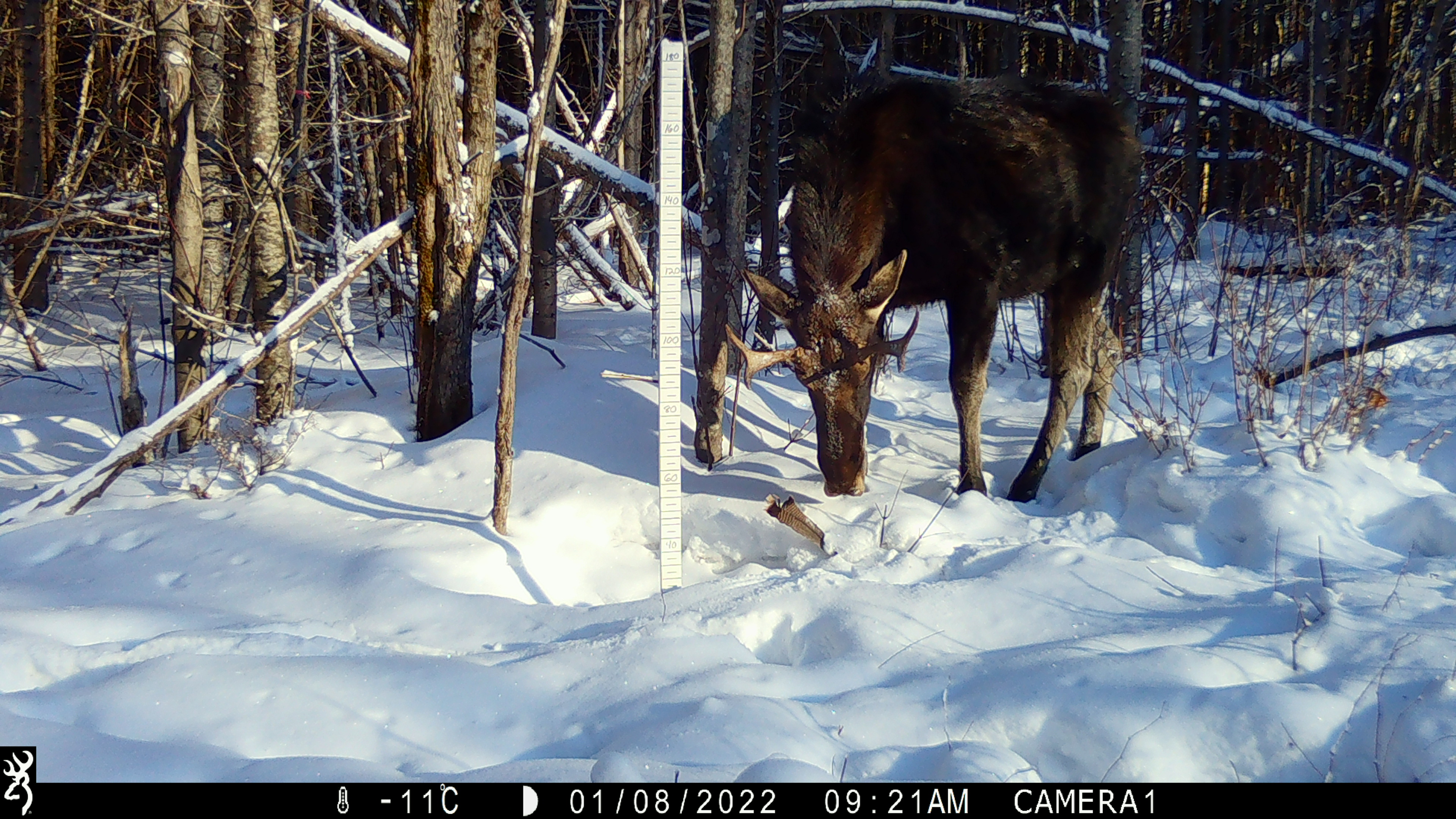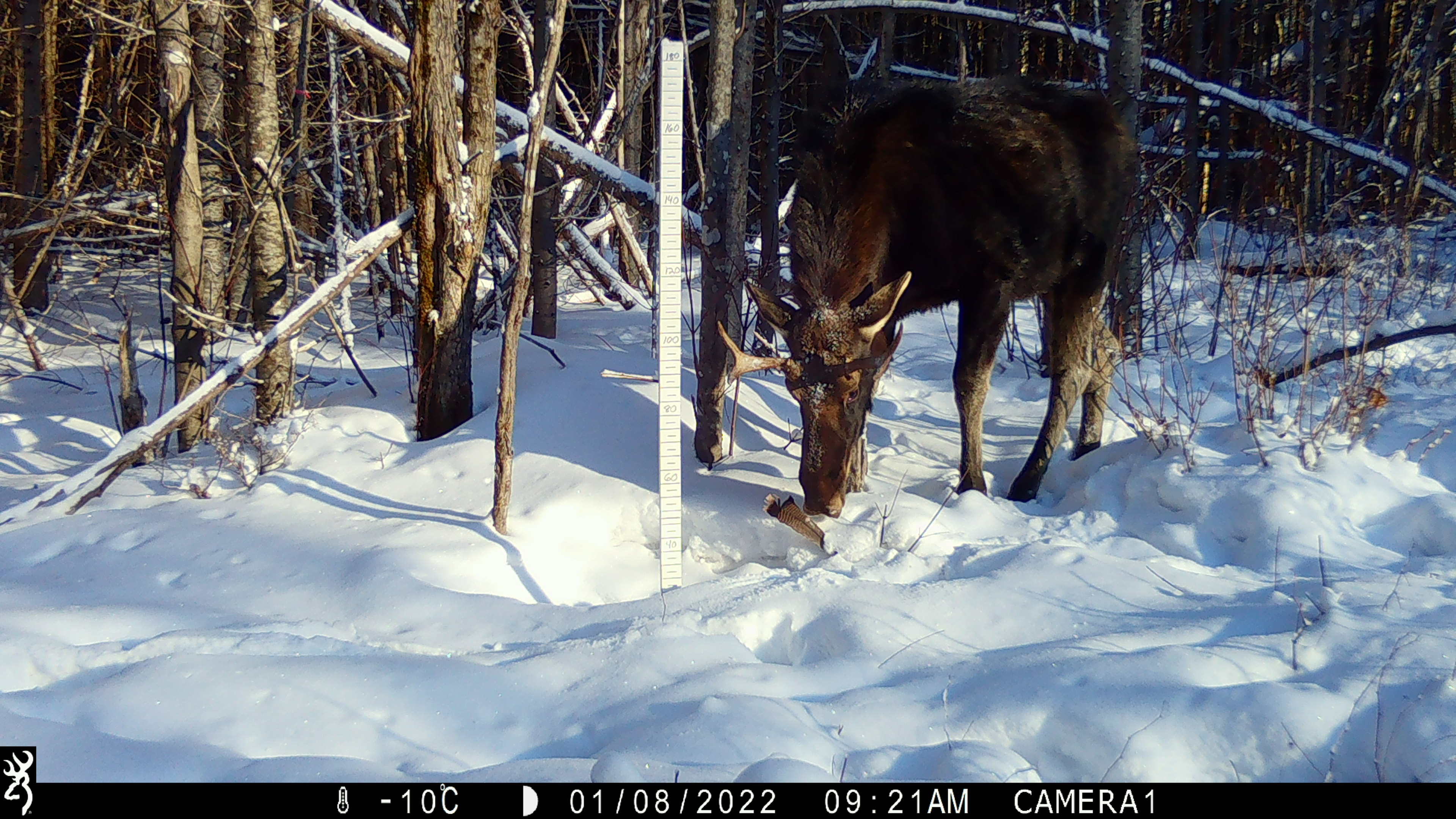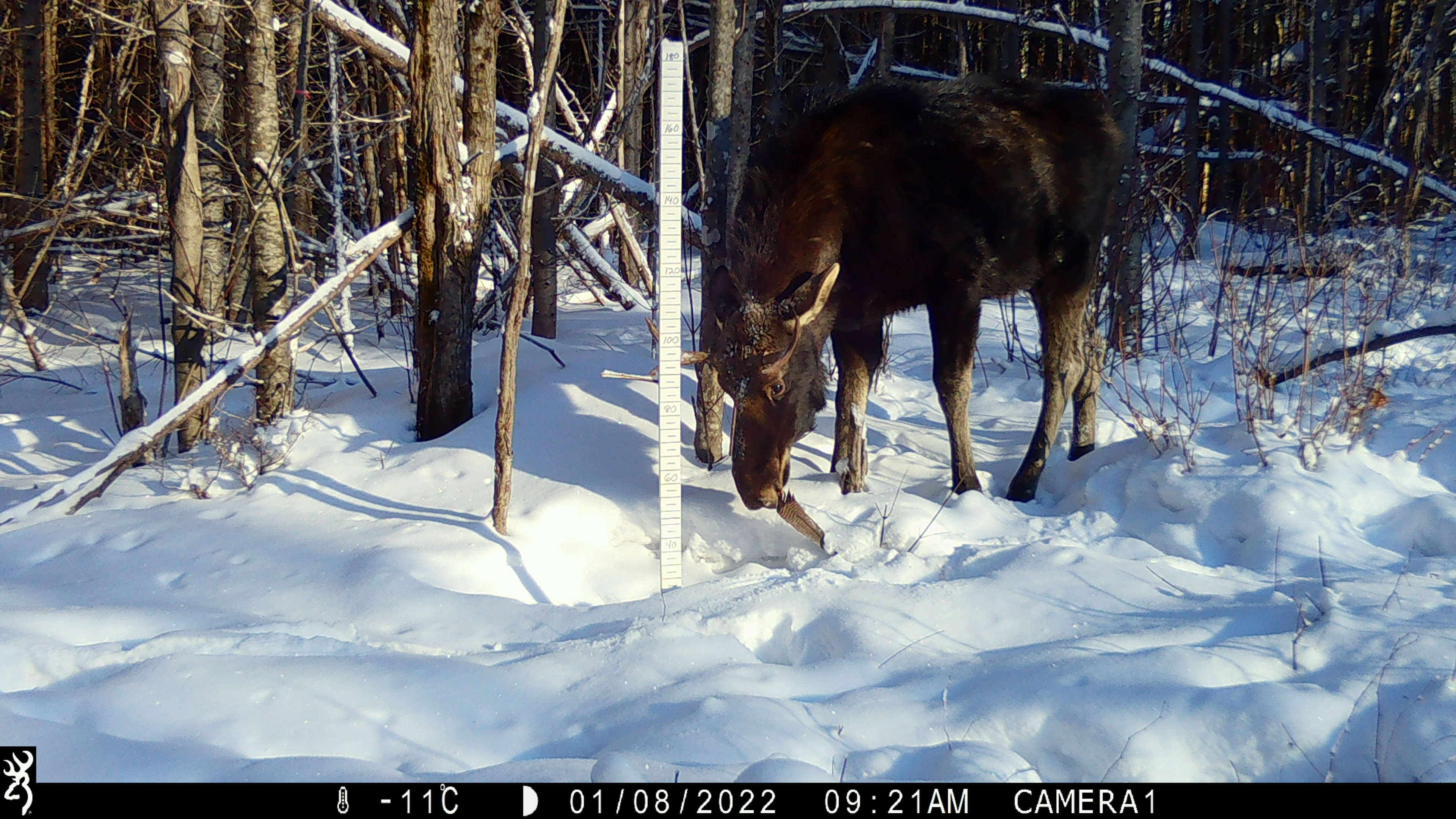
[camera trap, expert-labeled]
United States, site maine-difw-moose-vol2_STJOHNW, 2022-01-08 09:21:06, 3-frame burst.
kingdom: Animalia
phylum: Chordata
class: Mammalia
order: Artiodactyla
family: Cervidae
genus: Alces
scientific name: Alces alces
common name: moose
Moose (Alces alces).